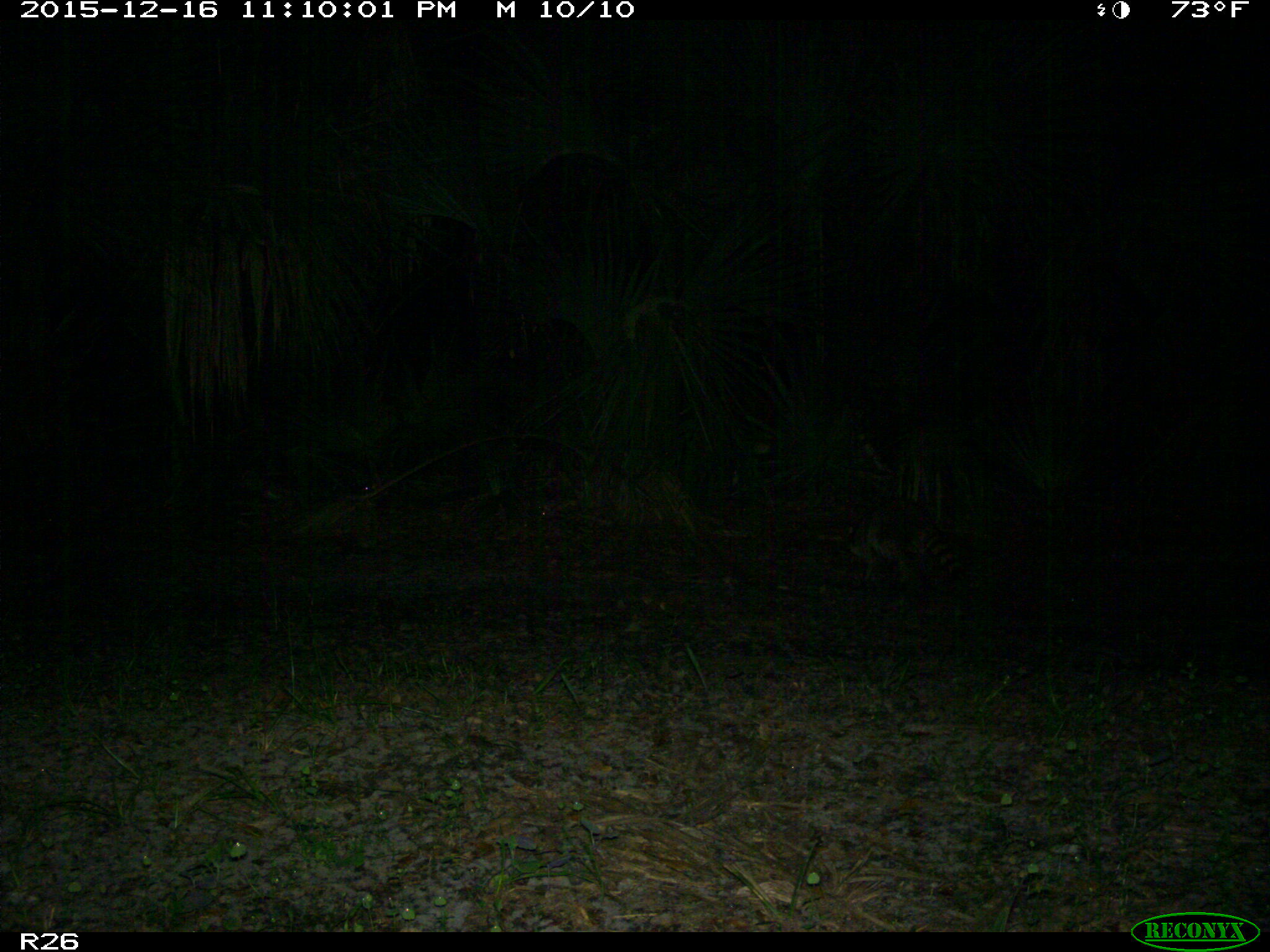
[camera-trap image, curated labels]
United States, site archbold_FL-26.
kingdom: Animalia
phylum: Chordata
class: Mammalia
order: Carnivora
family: Procyonidae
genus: Procyon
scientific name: Procyon lotor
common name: common raccoon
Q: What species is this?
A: Procyon lotor (common raccoon).